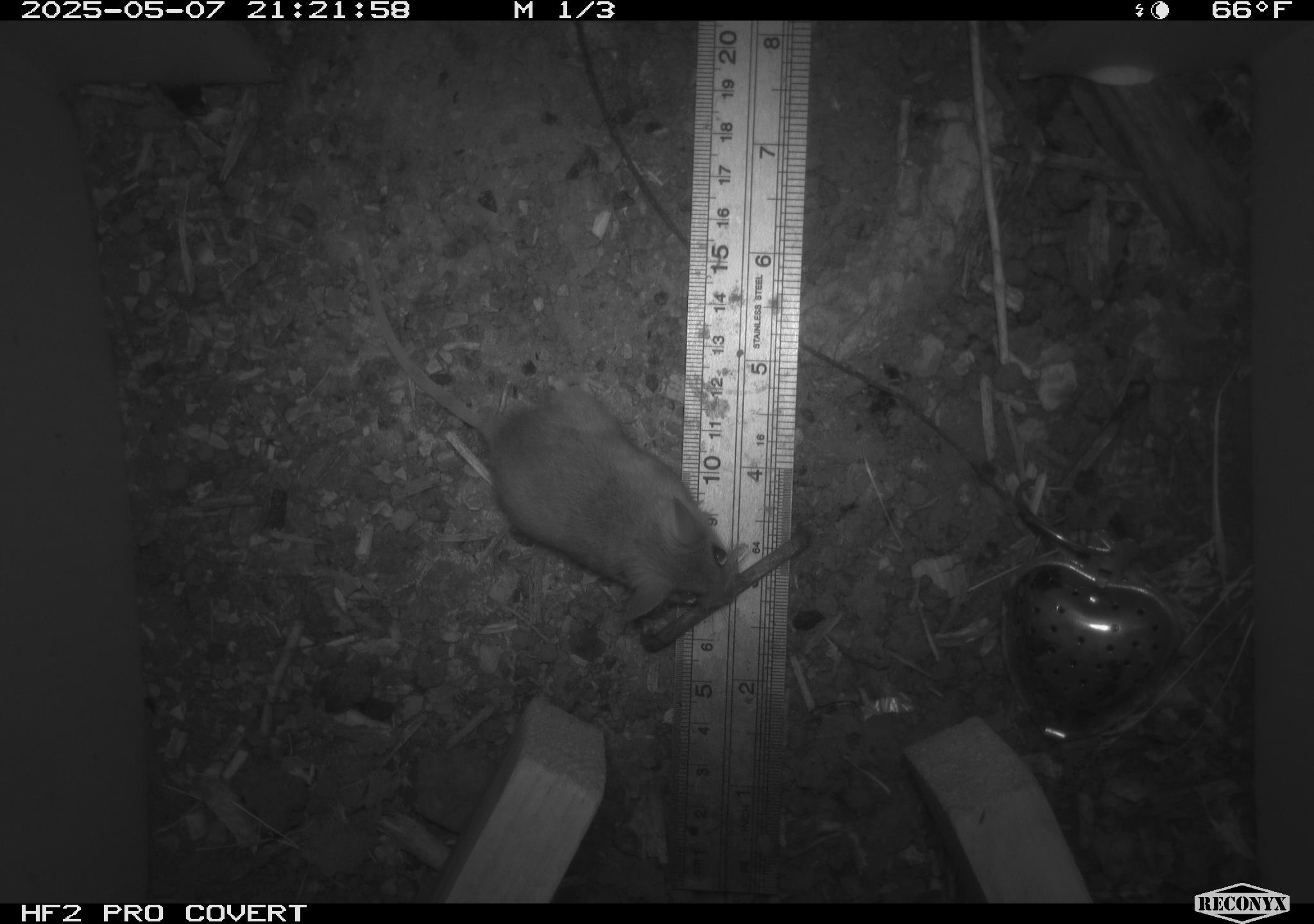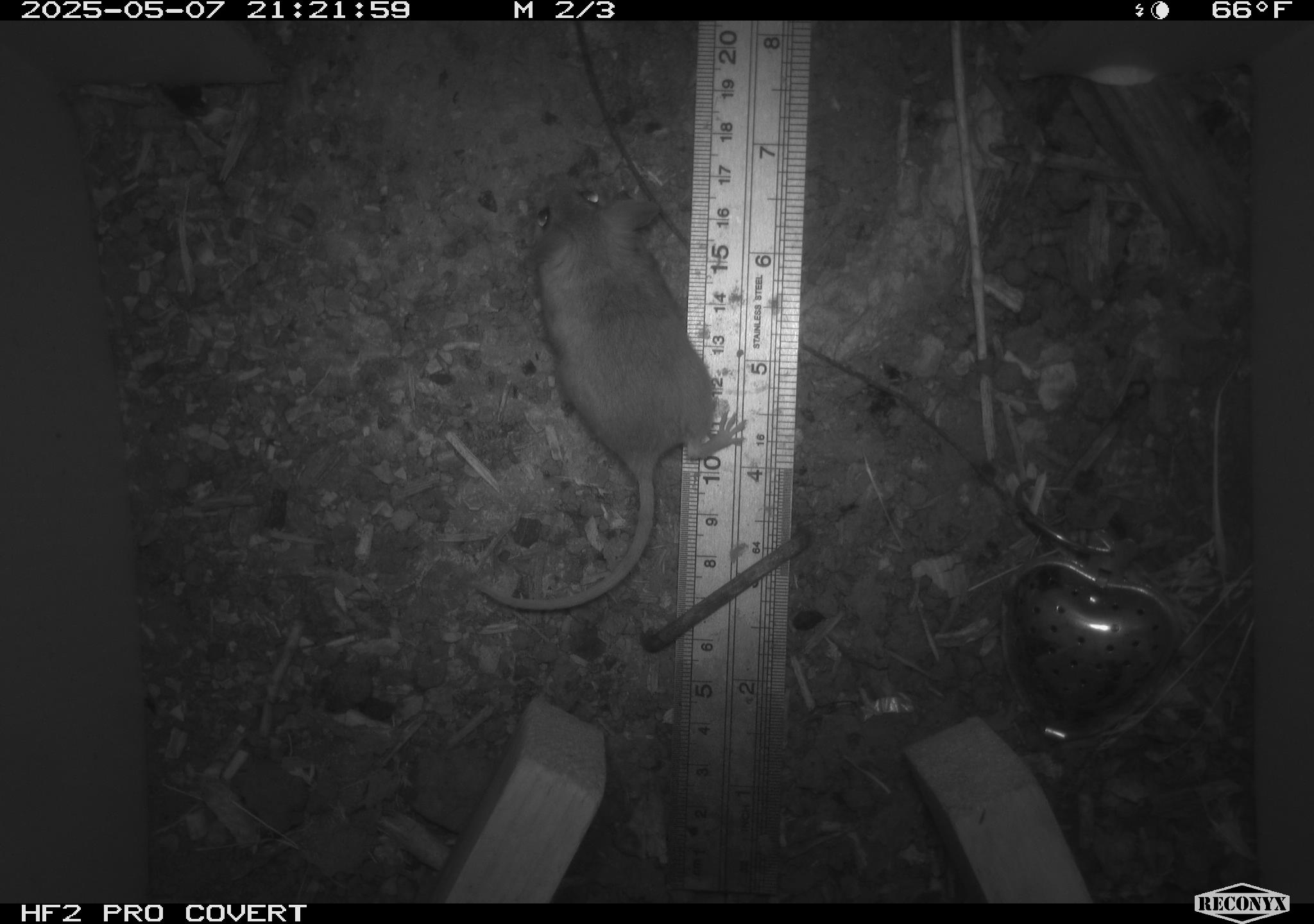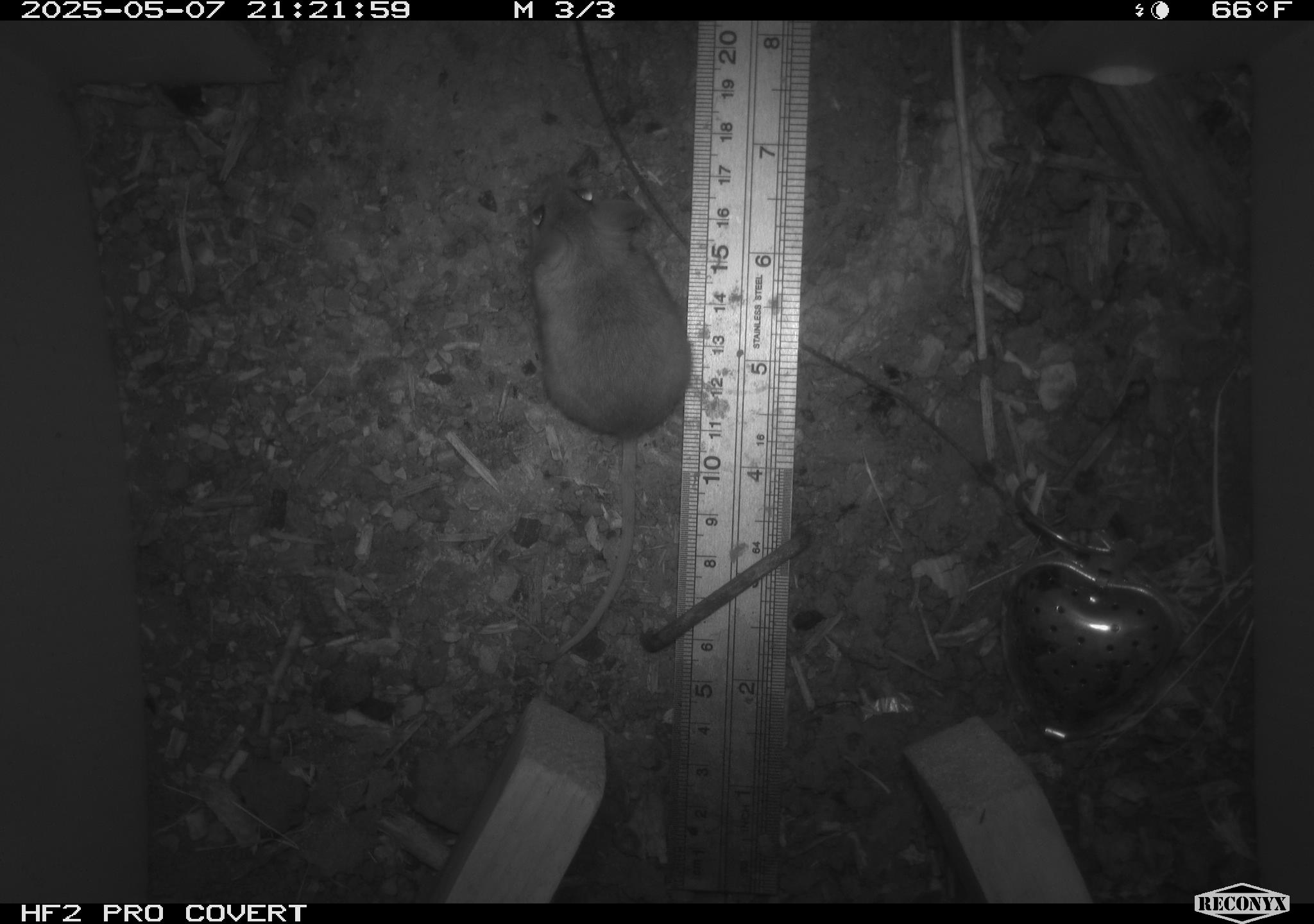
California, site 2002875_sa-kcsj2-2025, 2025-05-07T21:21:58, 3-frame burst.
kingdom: Animalia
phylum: Chordata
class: Mammalia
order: Rodentia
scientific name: Rodentia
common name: rodent